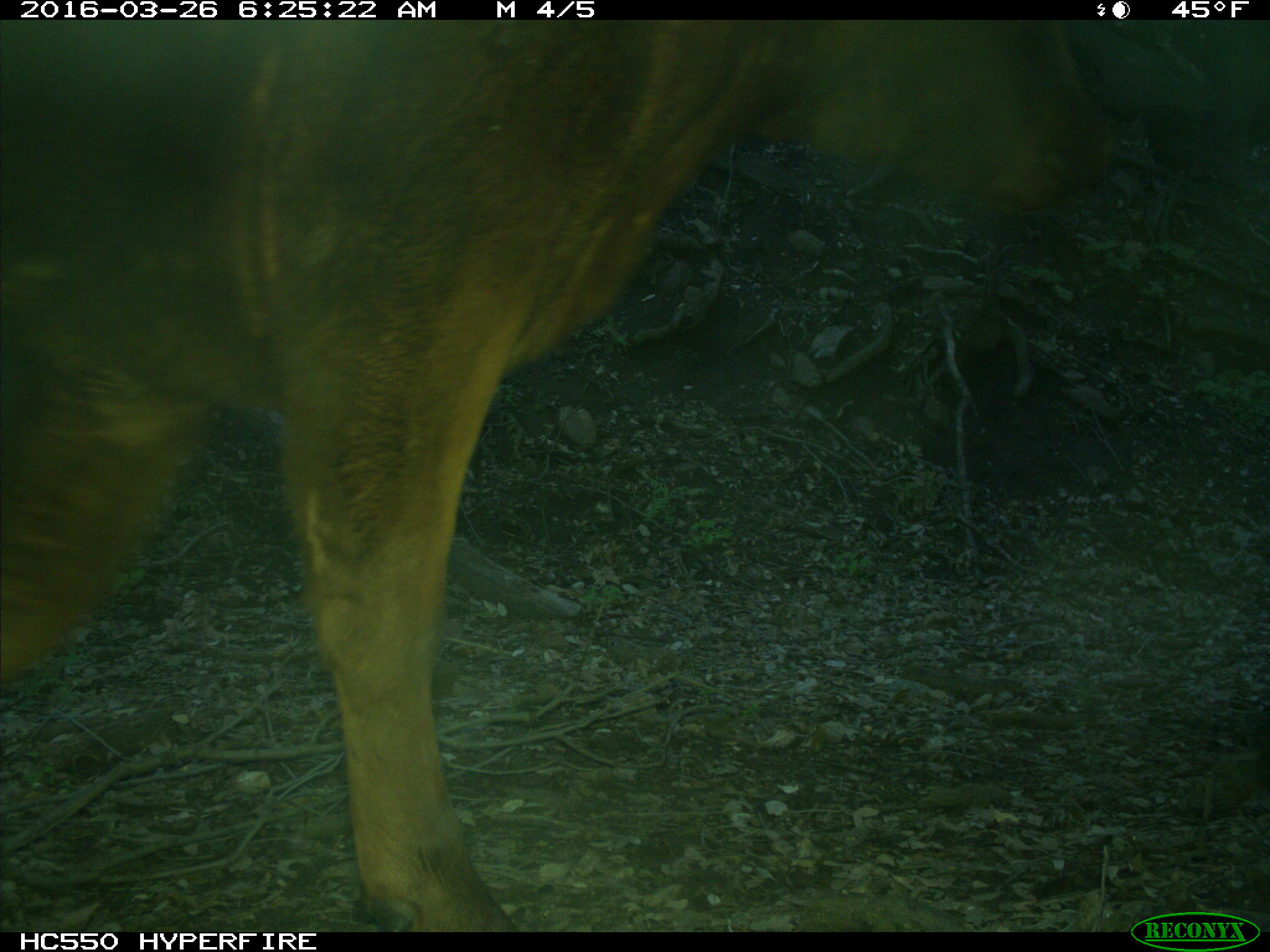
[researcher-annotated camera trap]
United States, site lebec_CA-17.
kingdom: Animalia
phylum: Chordata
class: Mammalia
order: Artiodactyla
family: Bovidae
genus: Bos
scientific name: Bos taurus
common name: domestic cow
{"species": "Bos taurus (domestic cow)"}